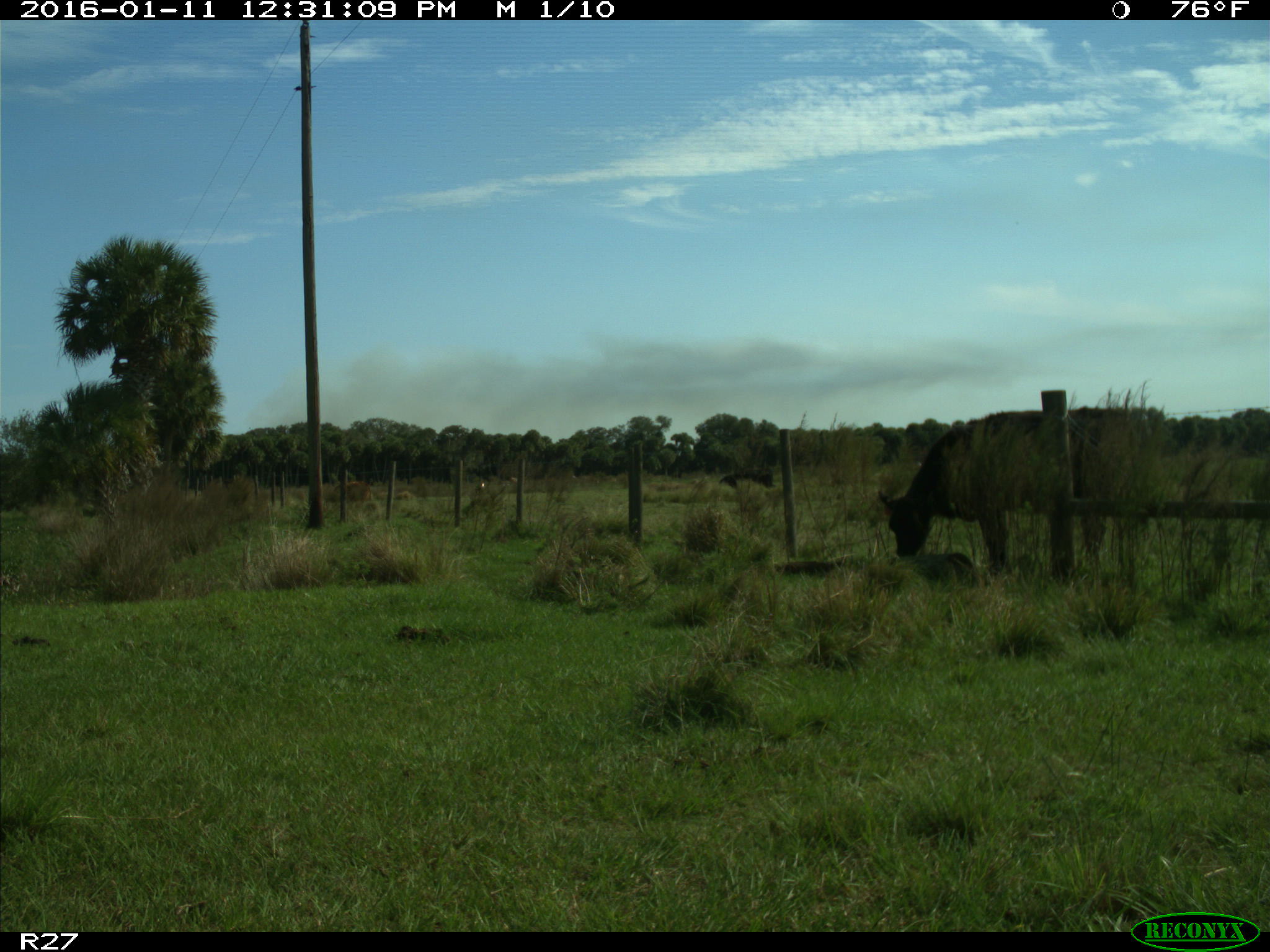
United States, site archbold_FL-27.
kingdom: Animalia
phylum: Chordata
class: Mammalia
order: Artiodactyla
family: Bovidae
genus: Bos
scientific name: Bos taurus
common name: domestic cow